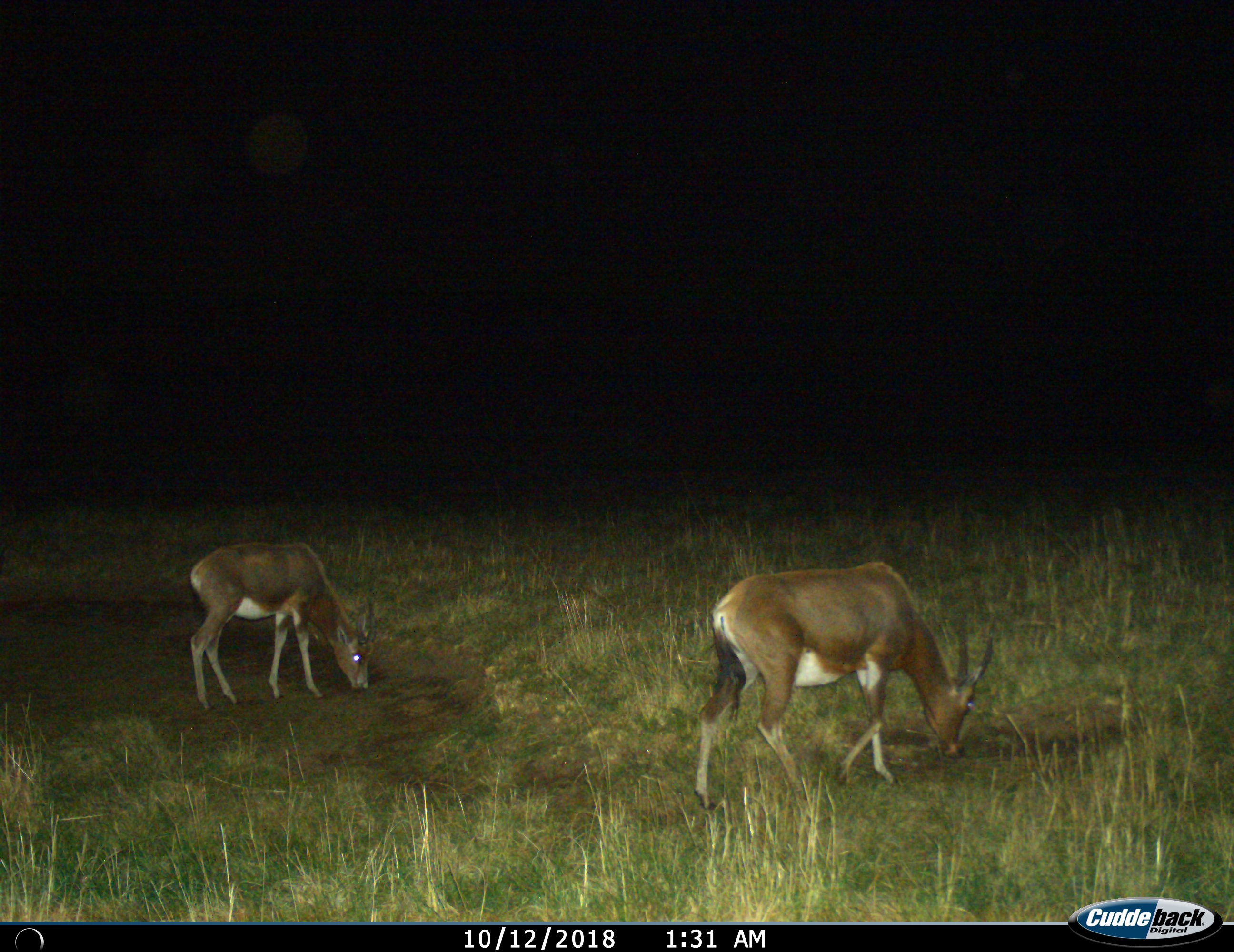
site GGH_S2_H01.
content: unidentified animal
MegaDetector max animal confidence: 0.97